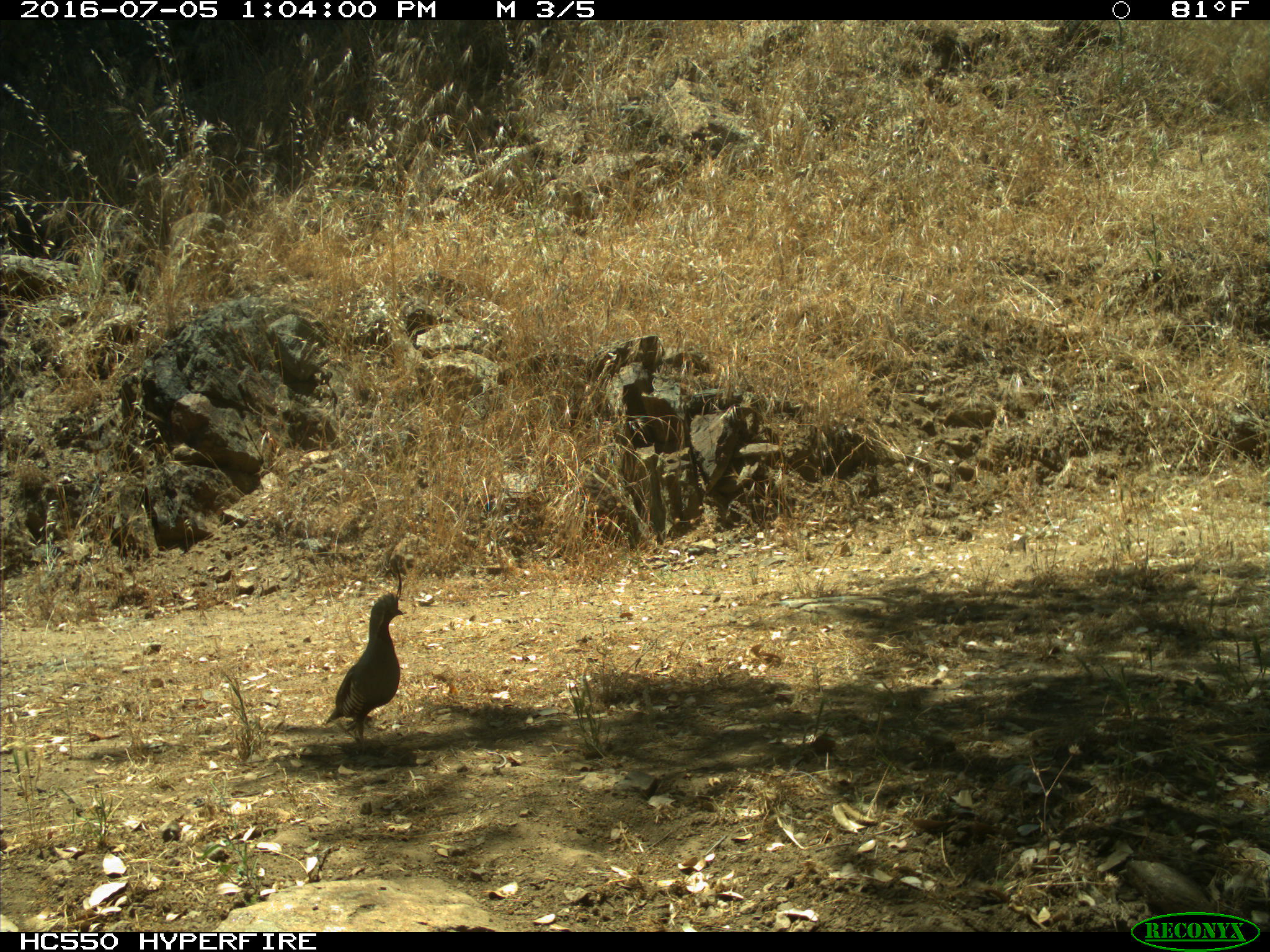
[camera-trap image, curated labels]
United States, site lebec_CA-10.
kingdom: Animalia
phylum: Chordata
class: Aves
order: Galliformes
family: Odontophoridae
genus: Callipepla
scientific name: Callipepla californica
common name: california quail